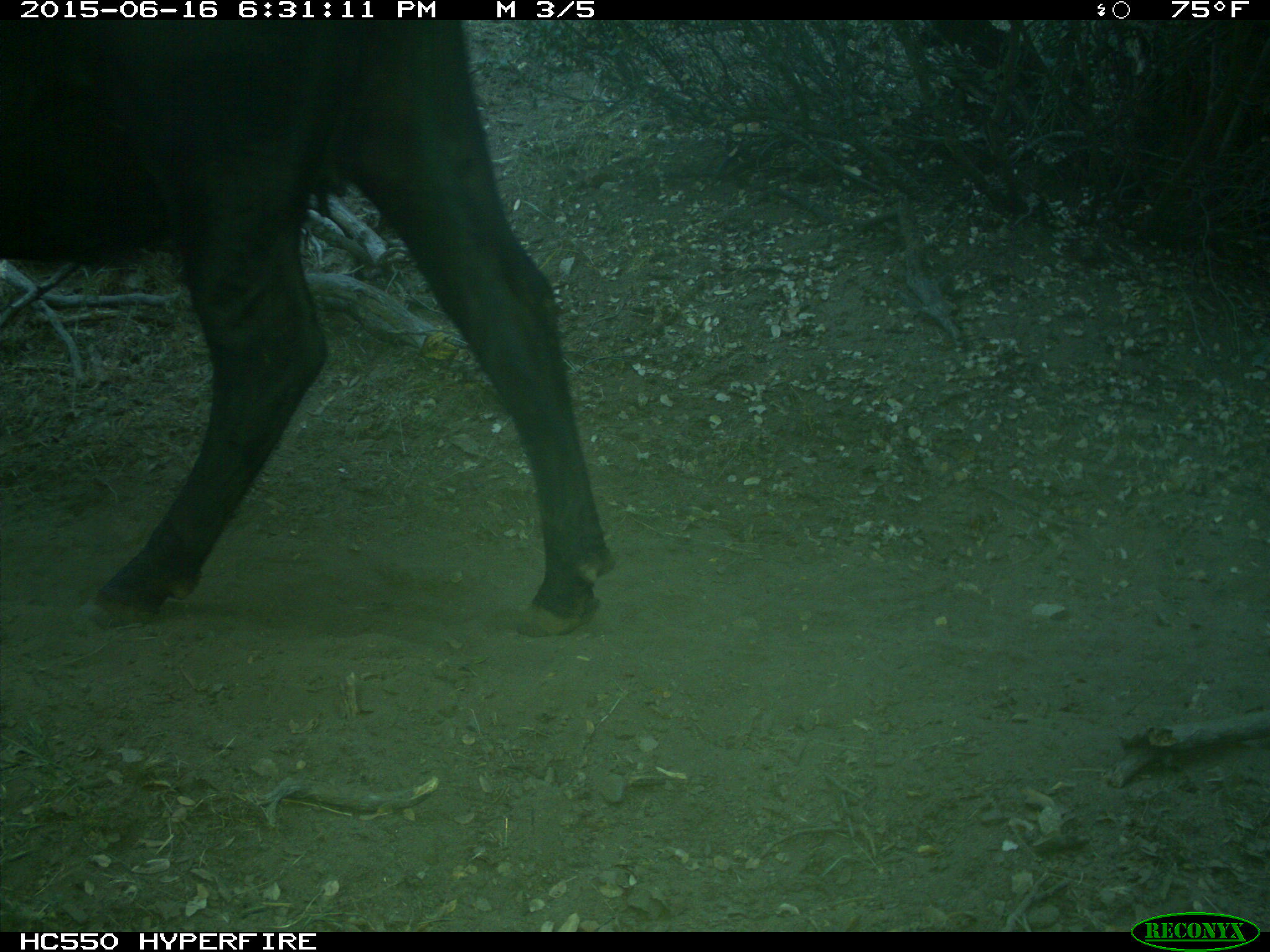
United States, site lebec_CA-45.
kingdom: Animalia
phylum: Chordata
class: Mammalia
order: Artiodactyla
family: Bovidae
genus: Bos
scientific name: Bos taurus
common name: domestic cow